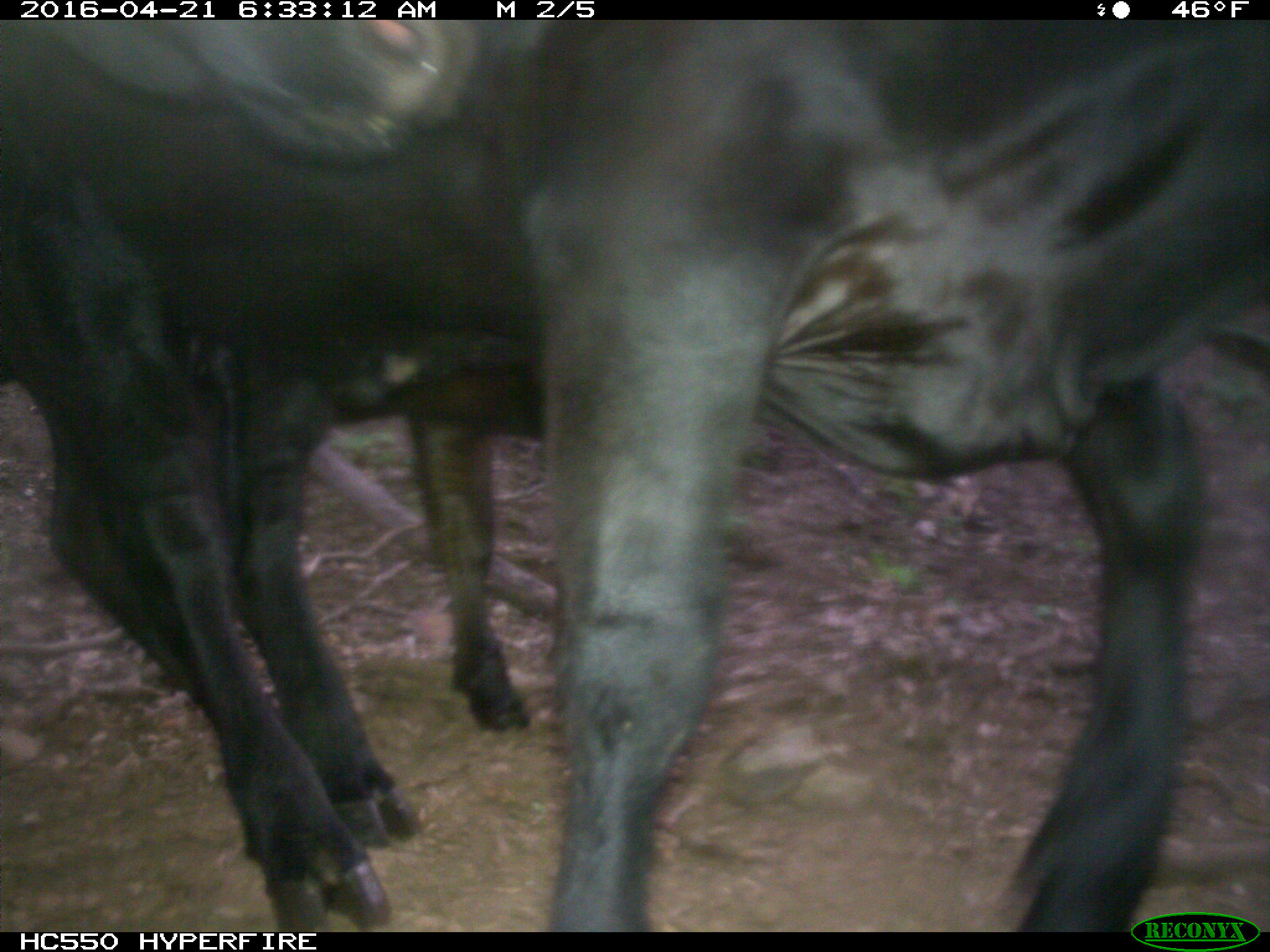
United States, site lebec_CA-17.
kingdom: Animalia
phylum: Chordata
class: Mammalia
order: Artiodactyla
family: Bovidae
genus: Bos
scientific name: Bos taurus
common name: domestic cow